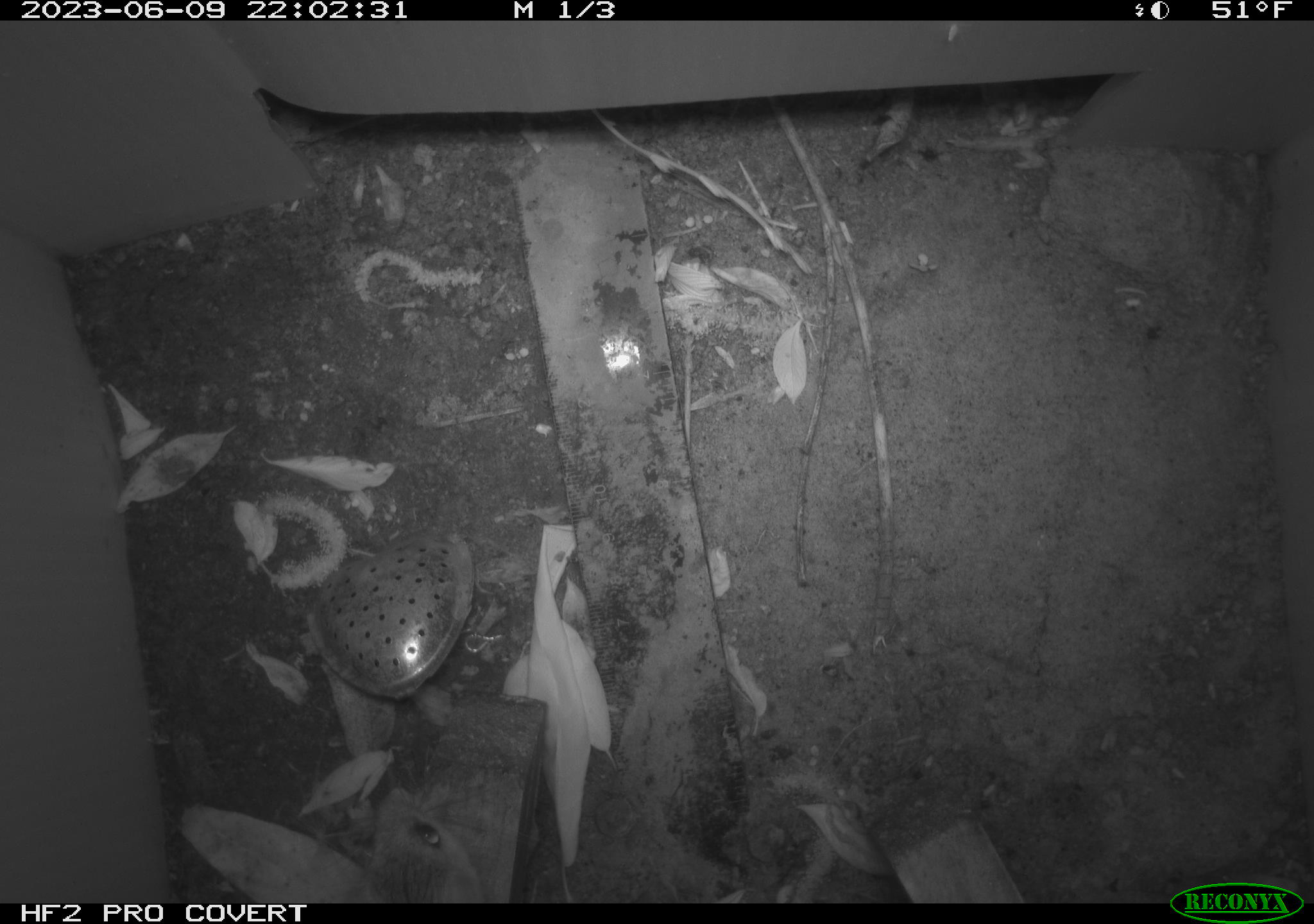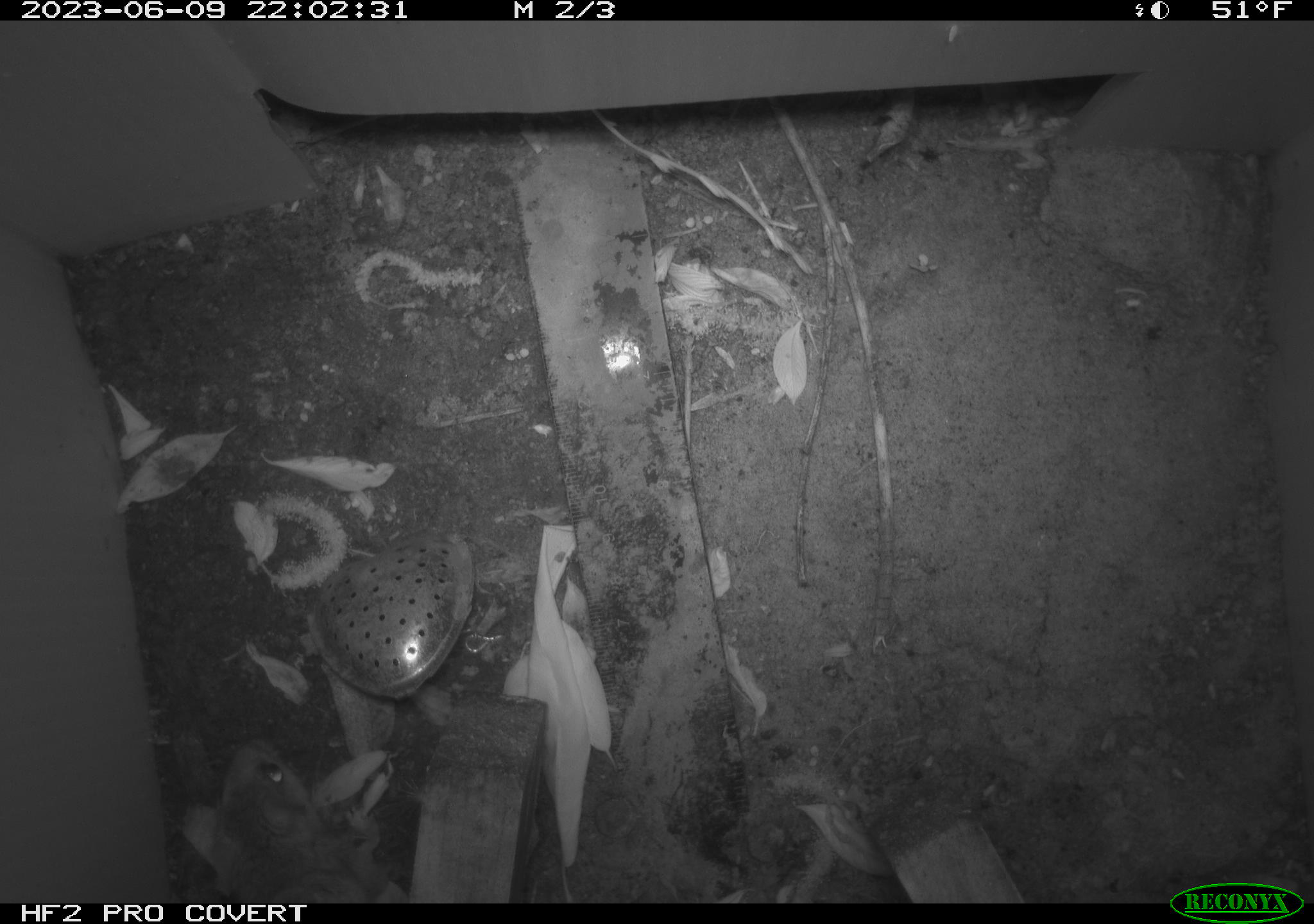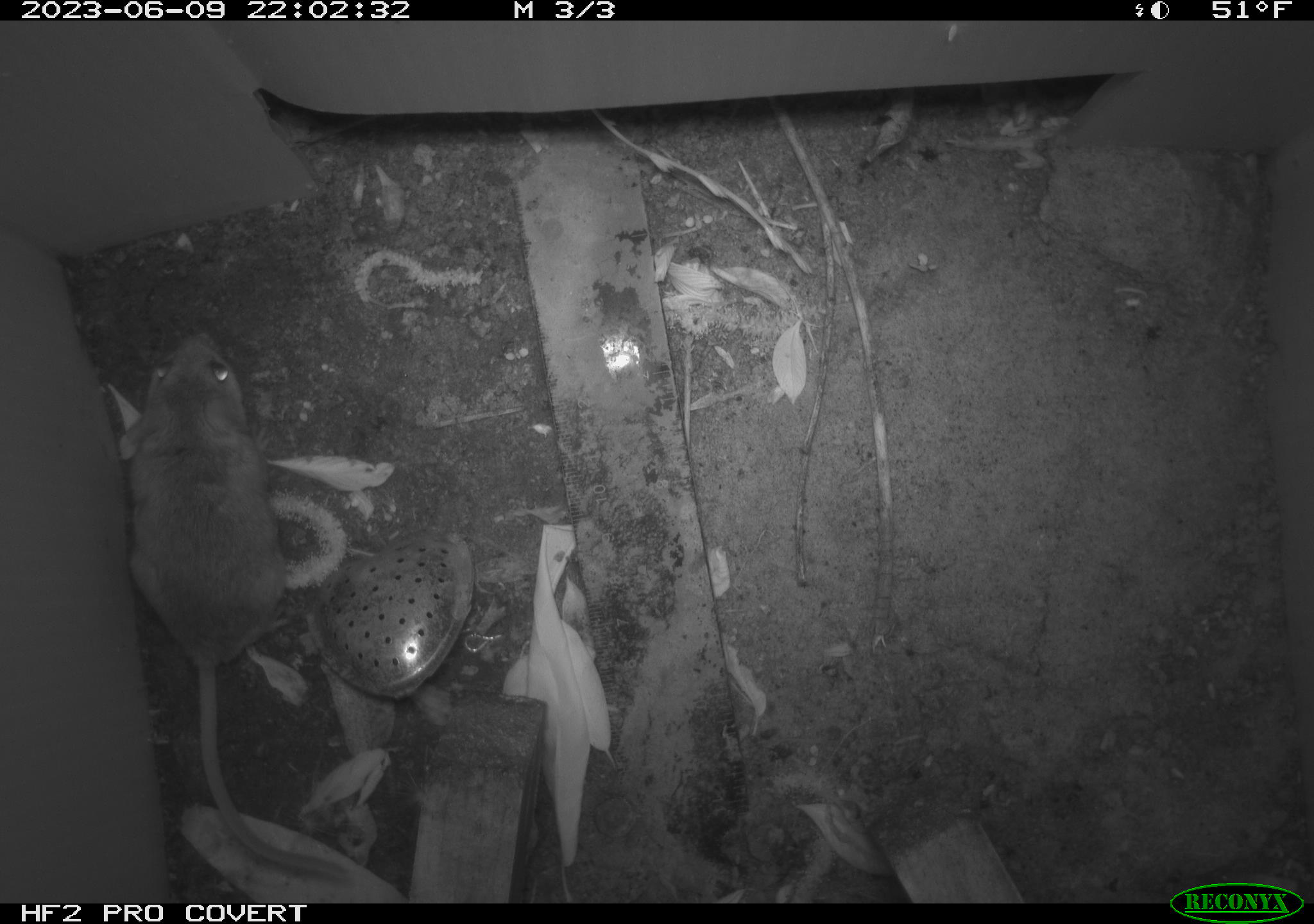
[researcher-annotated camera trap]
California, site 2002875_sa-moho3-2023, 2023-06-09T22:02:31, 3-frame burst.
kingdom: Animalia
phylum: Chordata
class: Mammalia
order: Rodentia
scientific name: Rodentia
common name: mouse species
Mouse species (Rodentia).